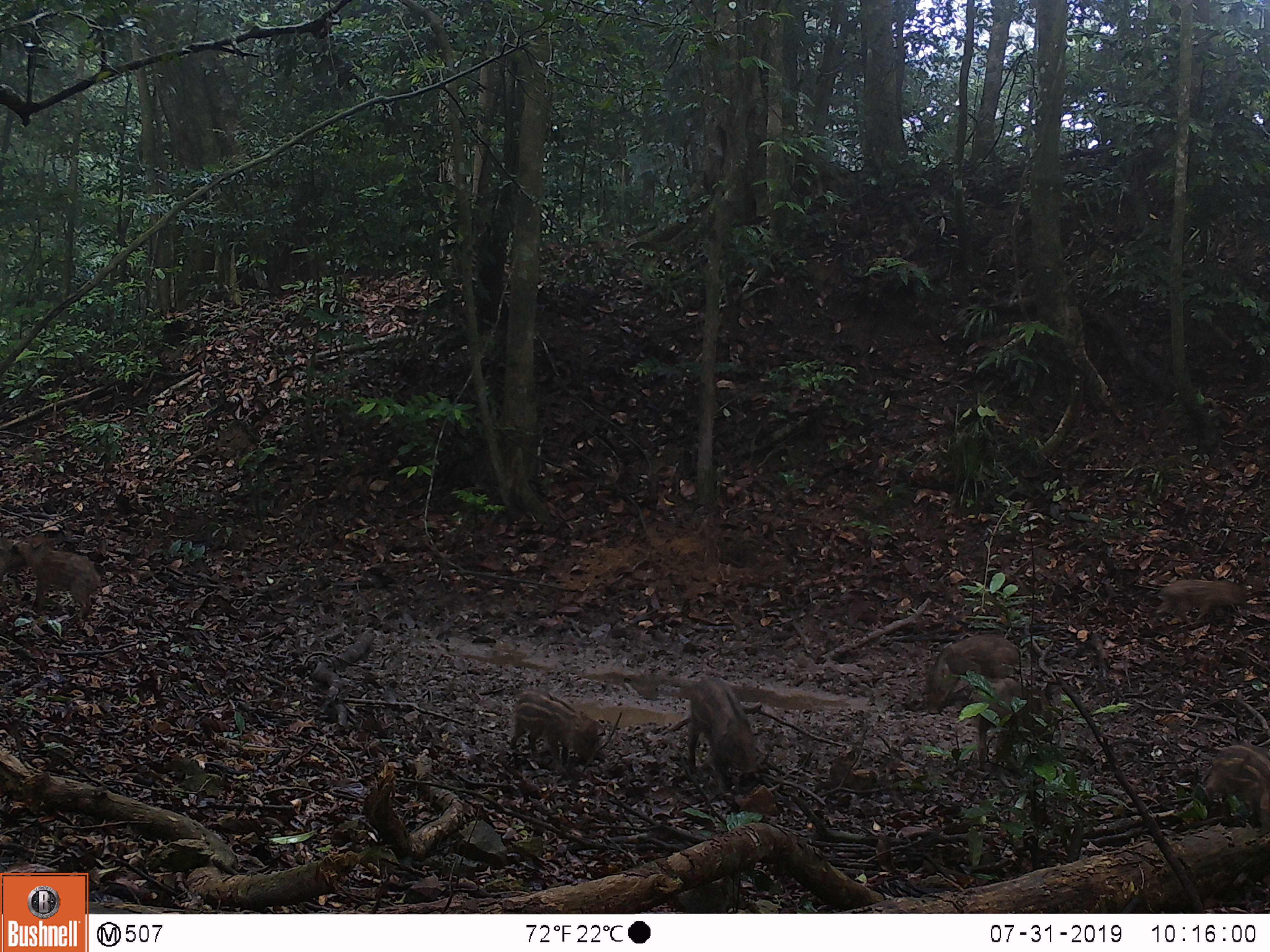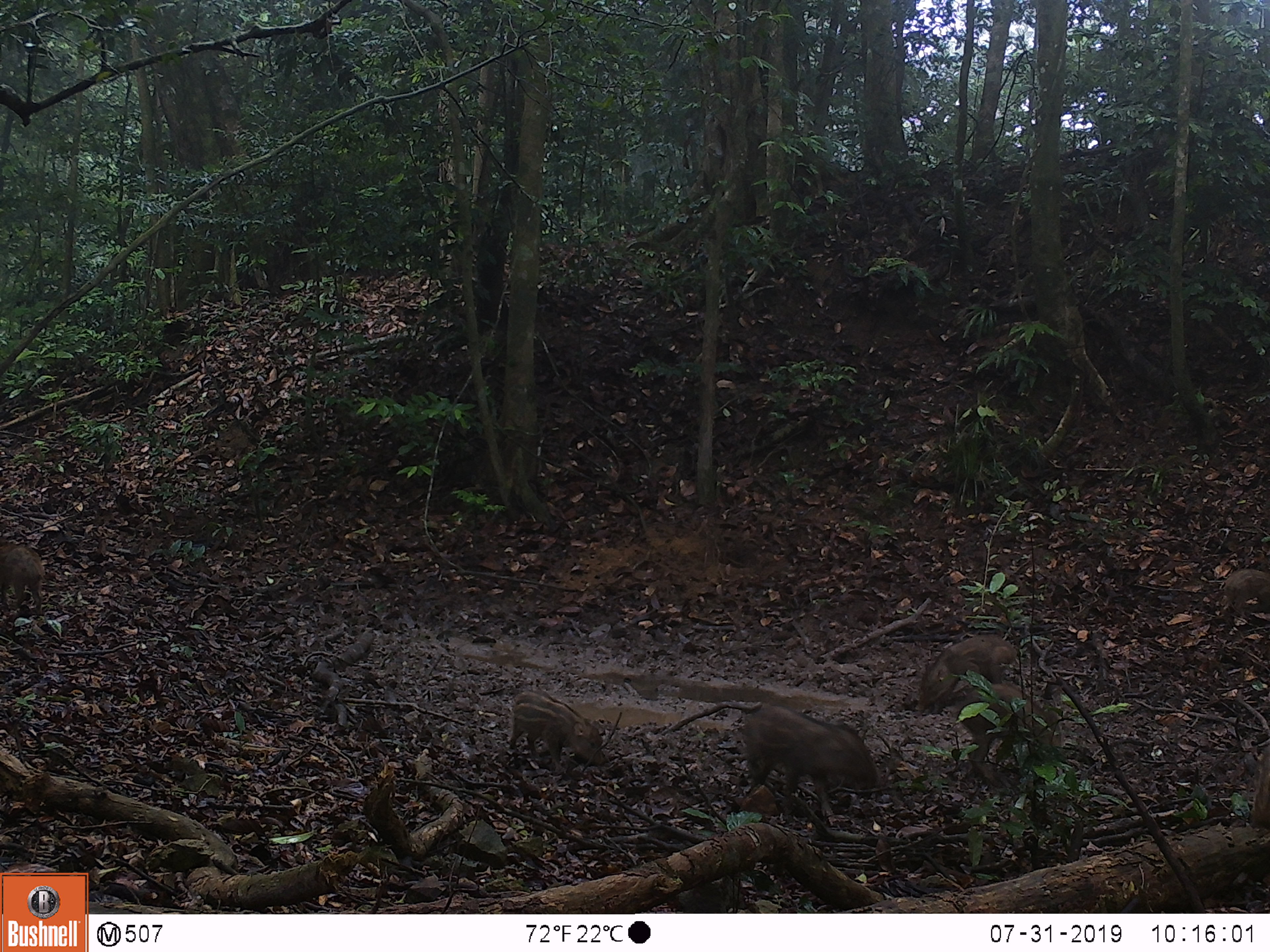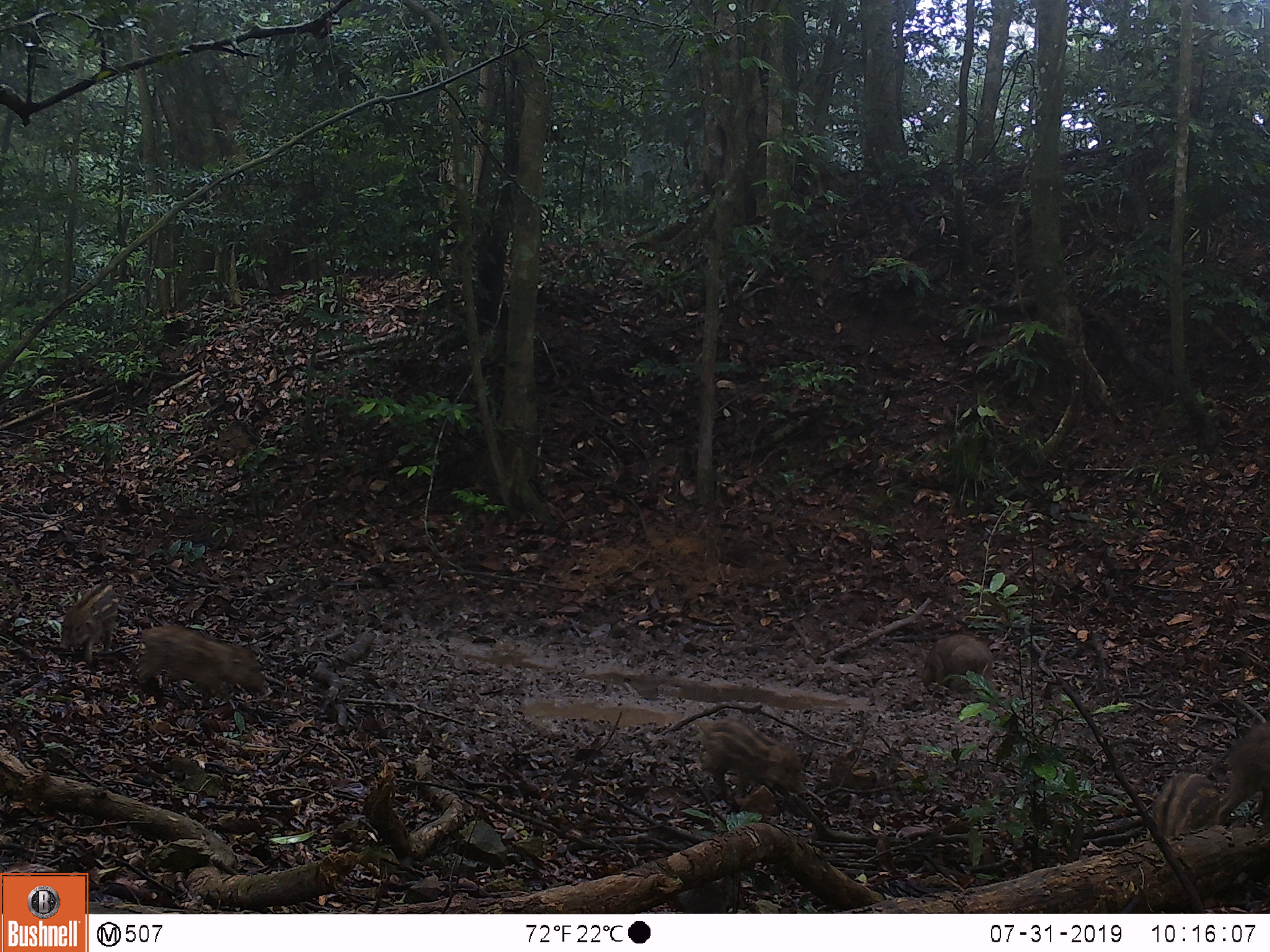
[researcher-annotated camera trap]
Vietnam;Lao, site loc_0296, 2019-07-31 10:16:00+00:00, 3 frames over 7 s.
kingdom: Animalia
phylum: Chordata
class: Mammalia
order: Artiodactyla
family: Suidae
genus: Sus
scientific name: Sus scrofa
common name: eurasian wild pig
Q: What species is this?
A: Eurasian wild pig (Sus scrofa).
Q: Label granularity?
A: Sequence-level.